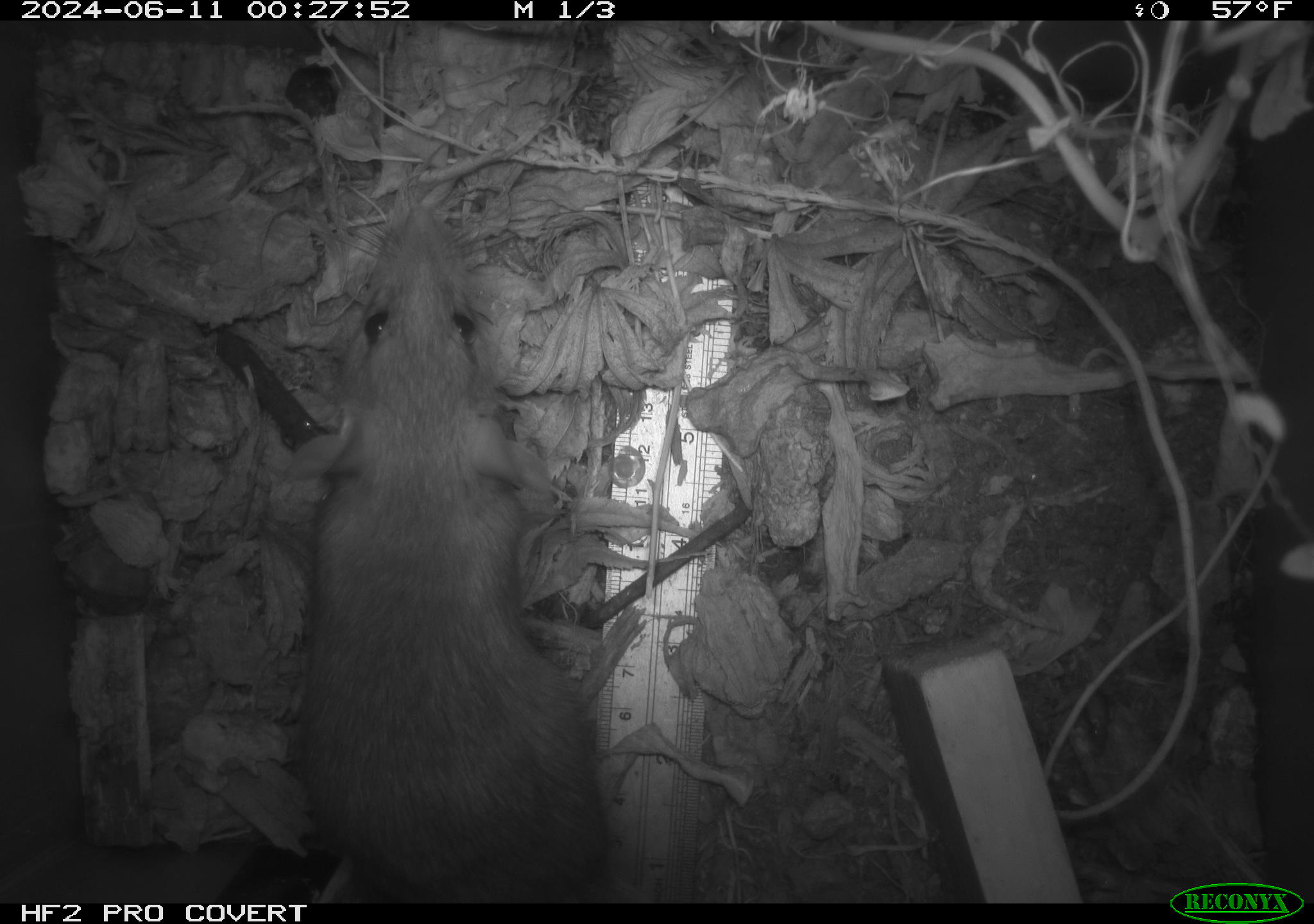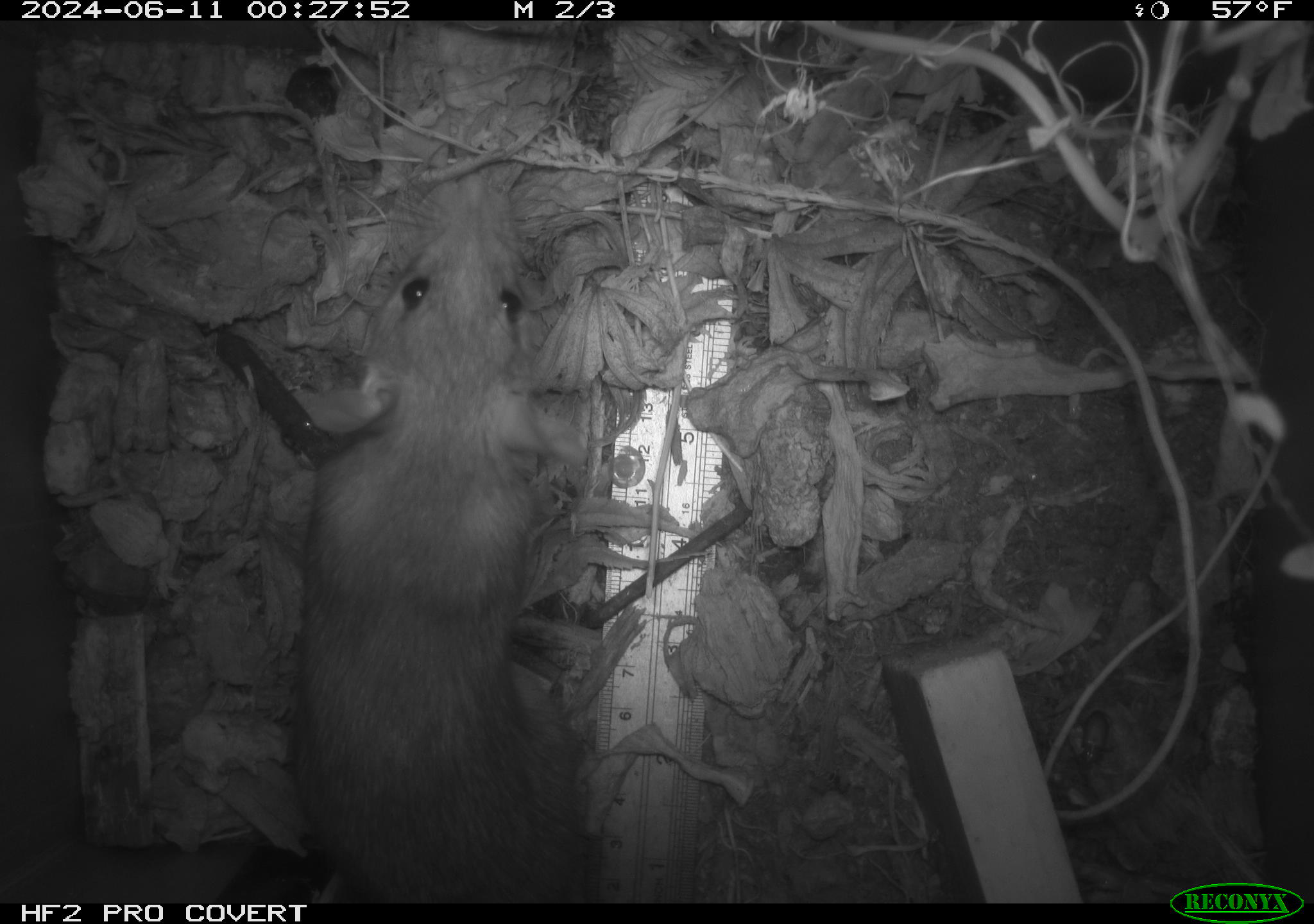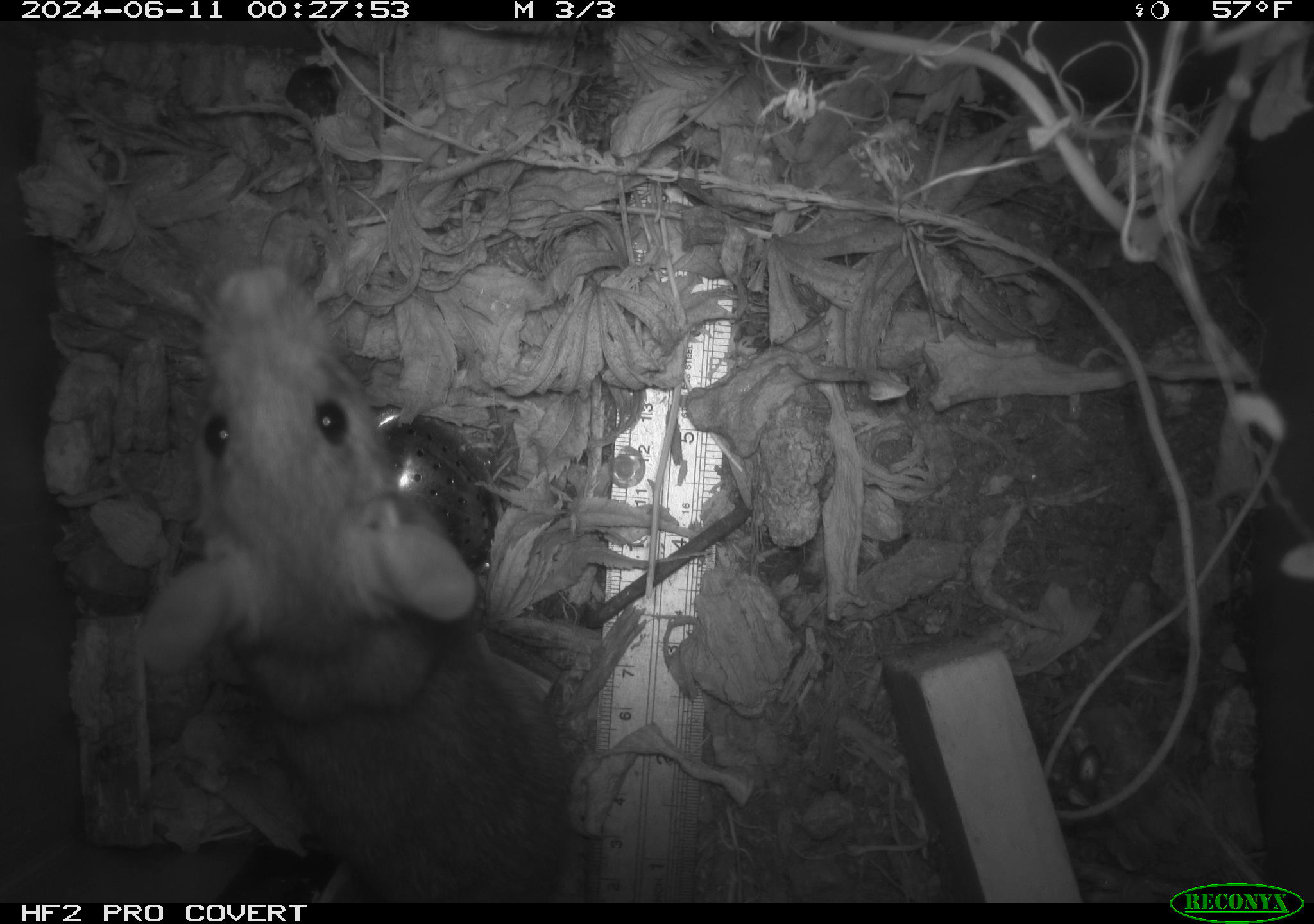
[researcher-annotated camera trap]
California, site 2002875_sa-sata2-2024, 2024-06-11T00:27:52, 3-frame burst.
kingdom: Animalia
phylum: Chordata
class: Mammalia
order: Rodentia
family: Muridae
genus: Rattus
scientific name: Rattus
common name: rat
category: rattus species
Rattus species (rat) (Rattus).